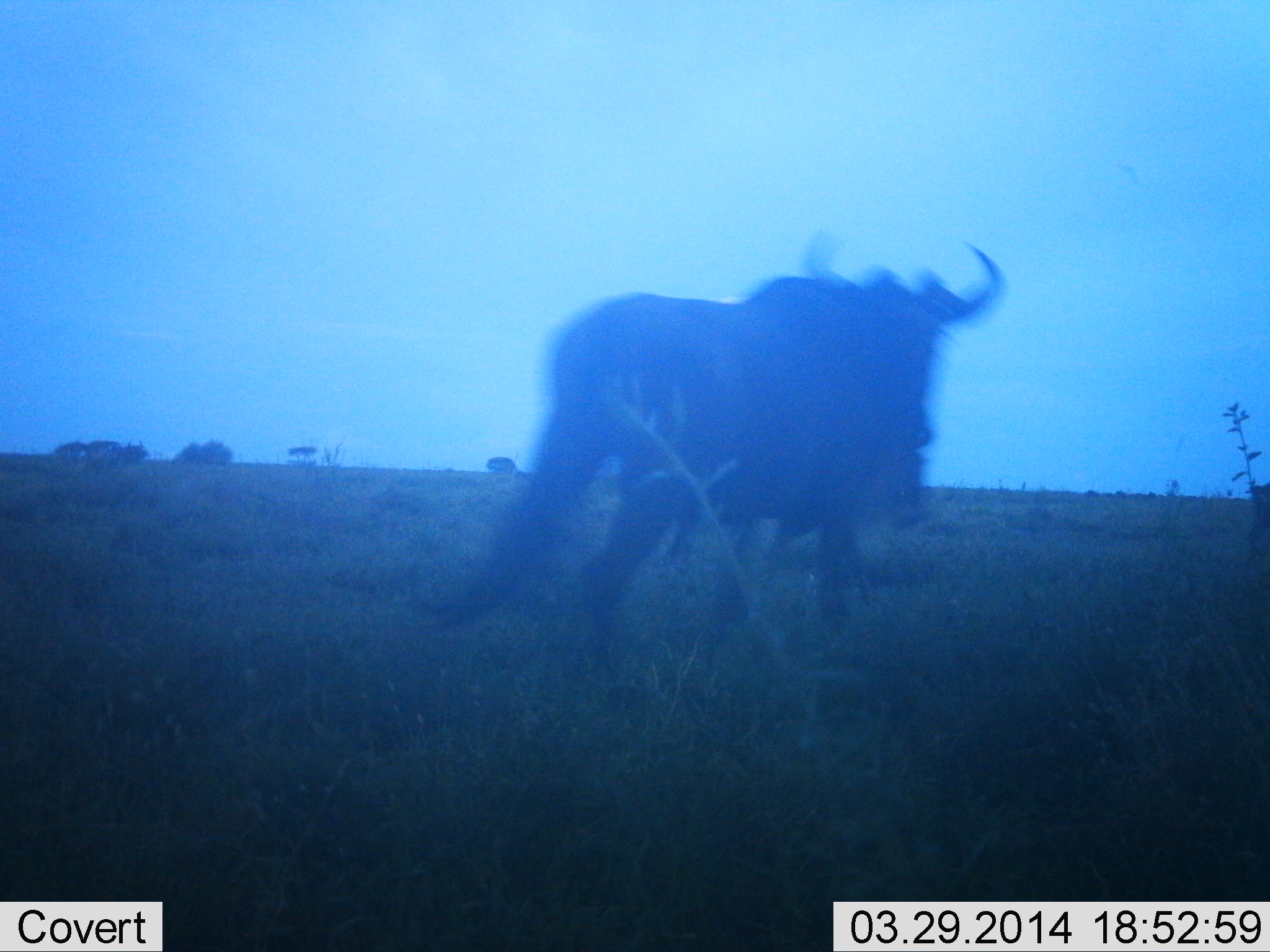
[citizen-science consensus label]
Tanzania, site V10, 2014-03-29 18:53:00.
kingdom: Animalia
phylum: Chordata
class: Mammalia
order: Artiodactyla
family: Bovidae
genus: Connochaetes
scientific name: Connochaetes taurinus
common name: blue wildebeest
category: wildebeest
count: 1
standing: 40%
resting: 0%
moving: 70%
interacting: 0%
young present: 0%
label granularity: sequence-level